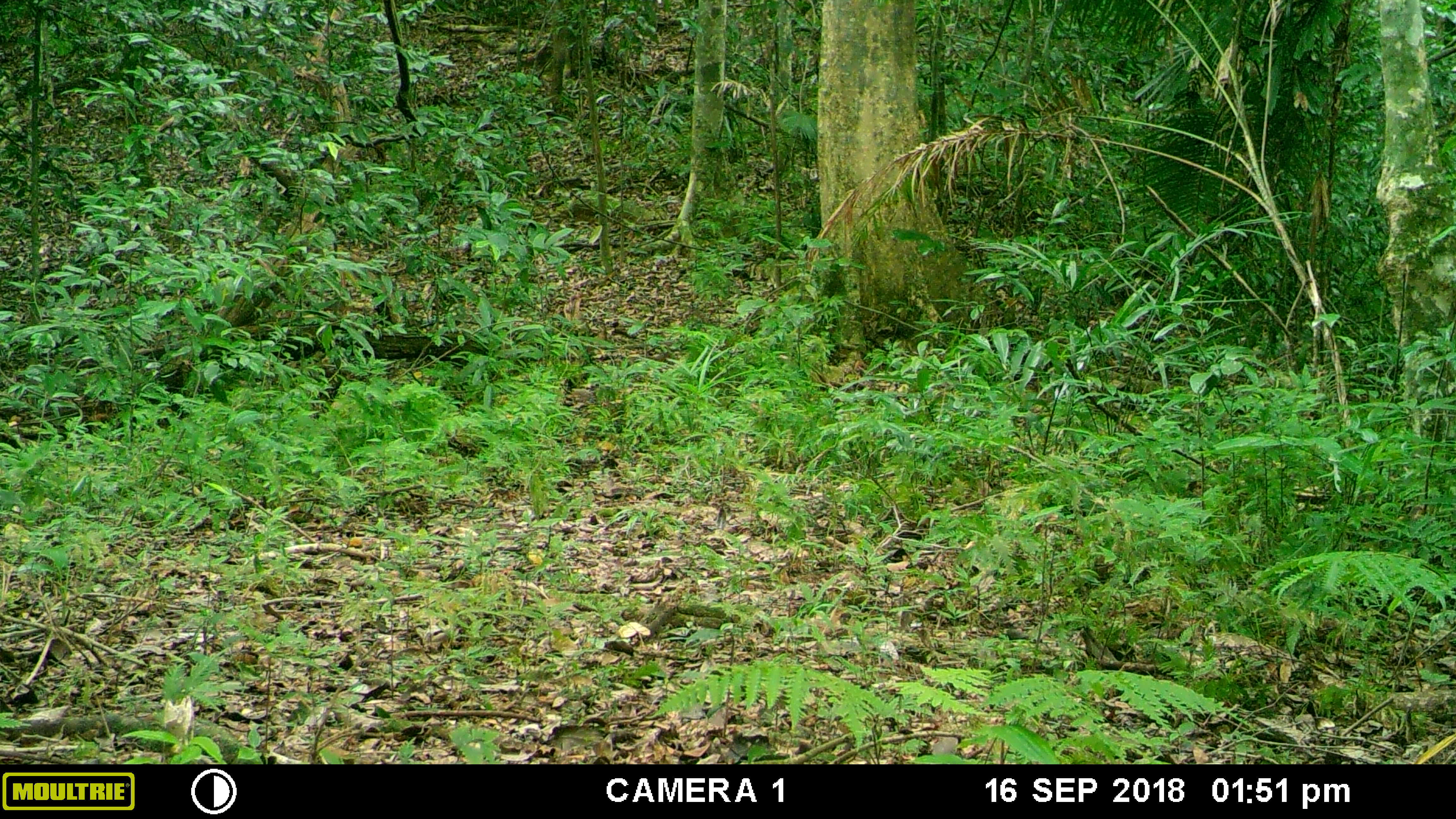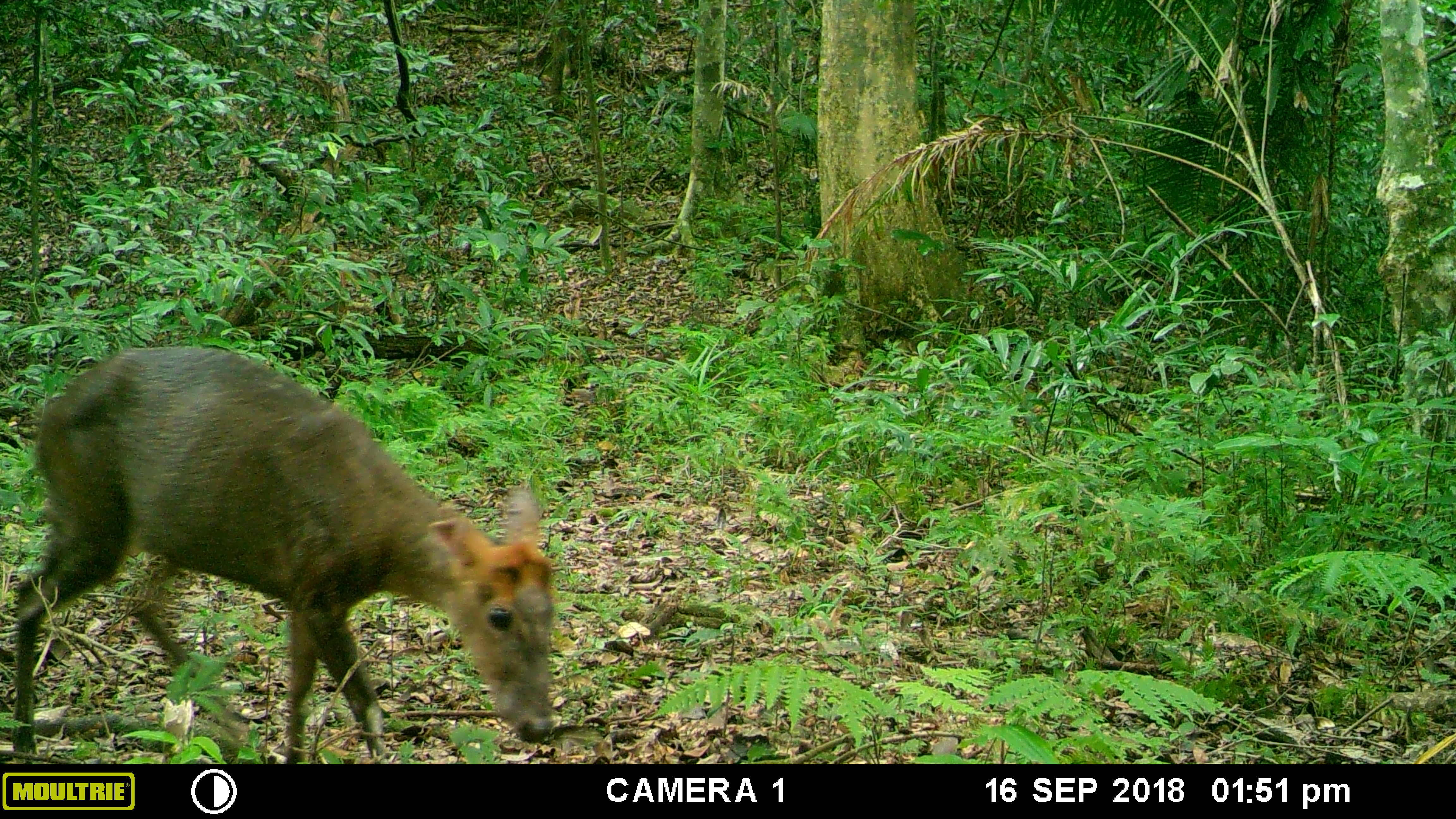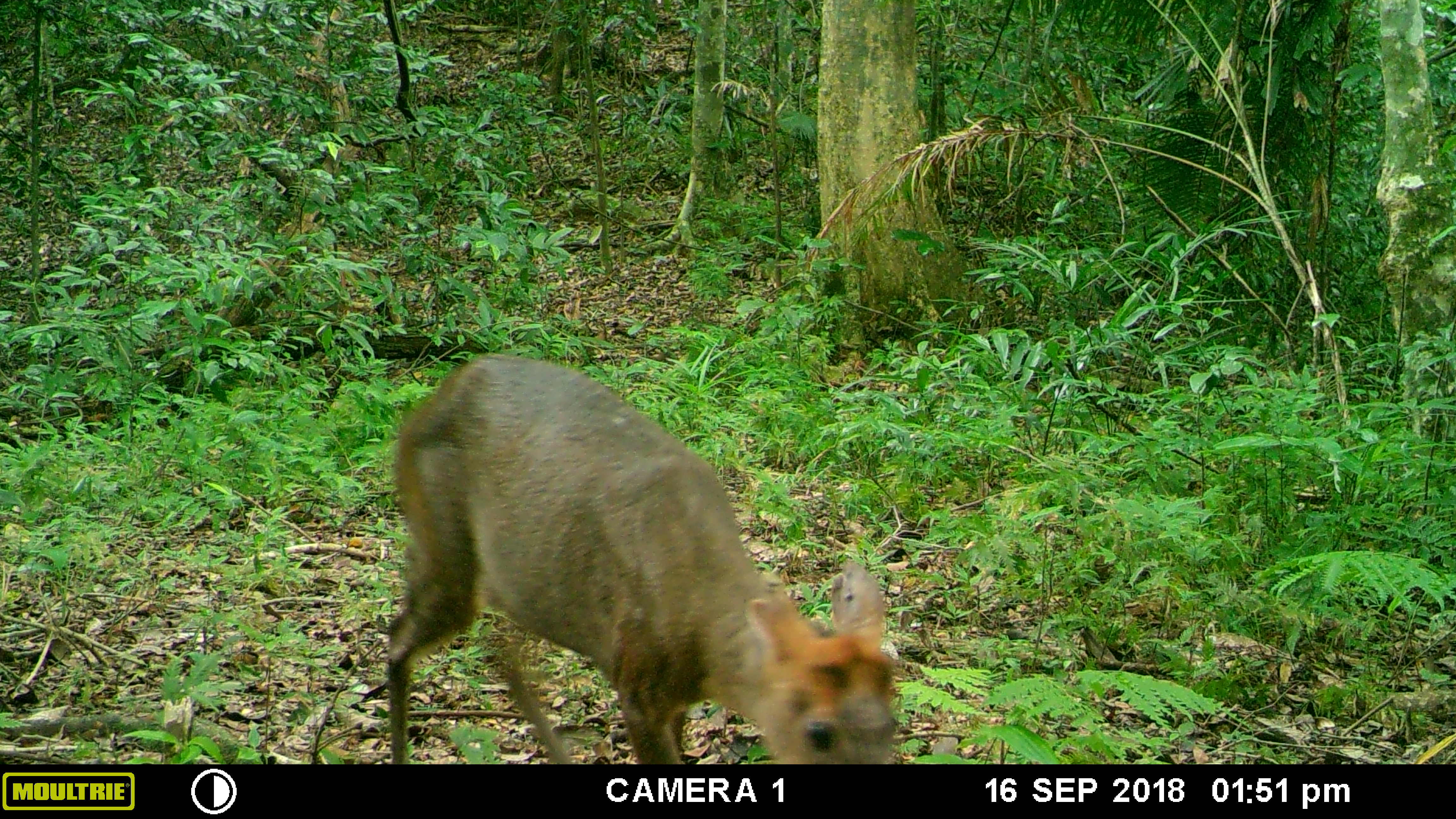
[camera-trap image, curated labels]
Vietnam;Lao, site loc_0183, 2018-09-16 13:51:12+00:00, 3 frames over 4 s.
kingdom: Animalia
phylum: Chordata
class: Mammalia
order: Artiodactyla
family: Cervidae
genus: Muntiacus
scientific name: Muntiacus rooseveltorum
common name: roosevelt's muntjac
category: roosevelts muntjac group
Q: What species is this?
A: Roosevelts muntjac group (roosevelt's muntjac) (Muntiacus rooseveltorum).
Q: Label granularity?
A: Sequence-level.